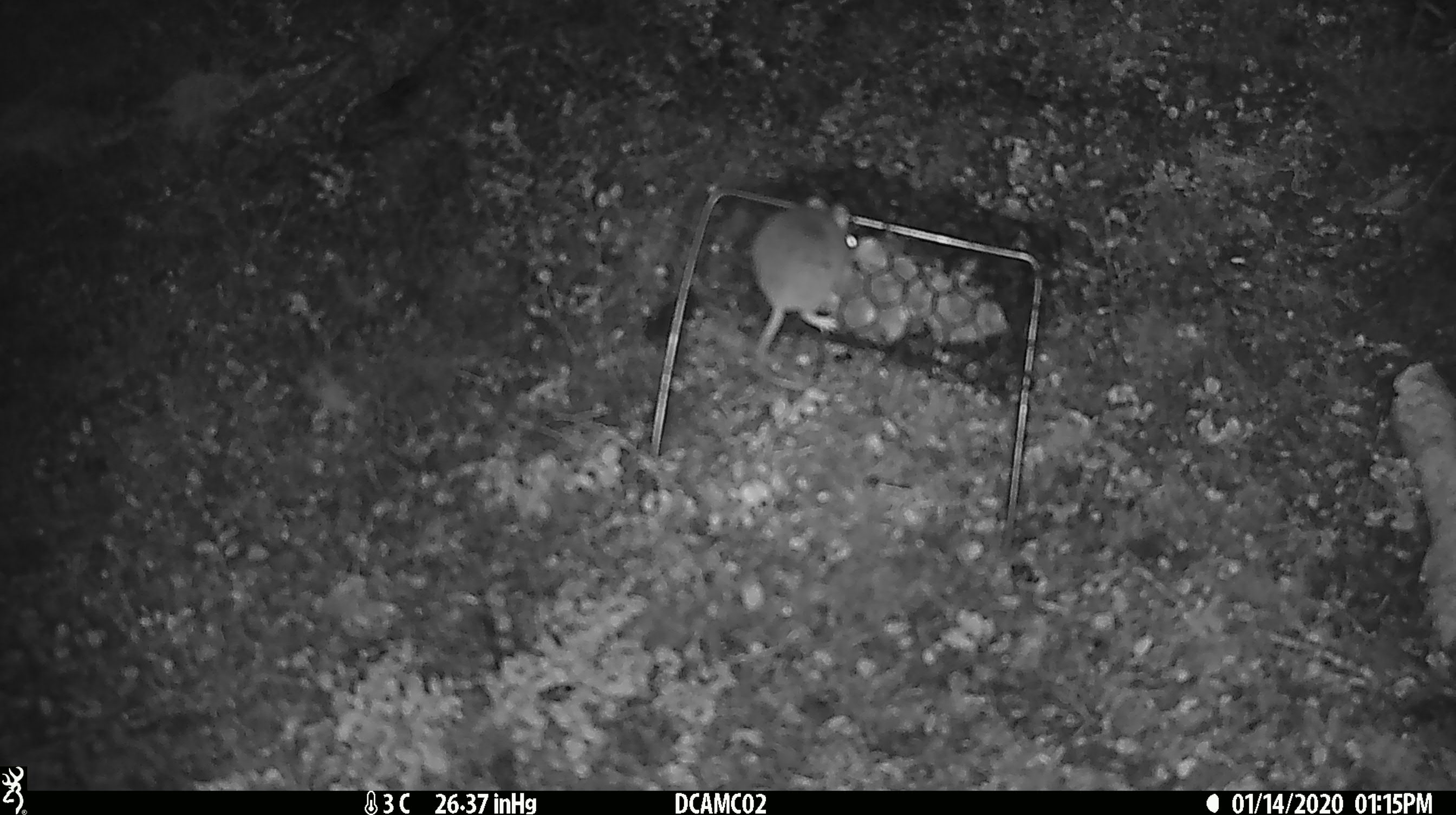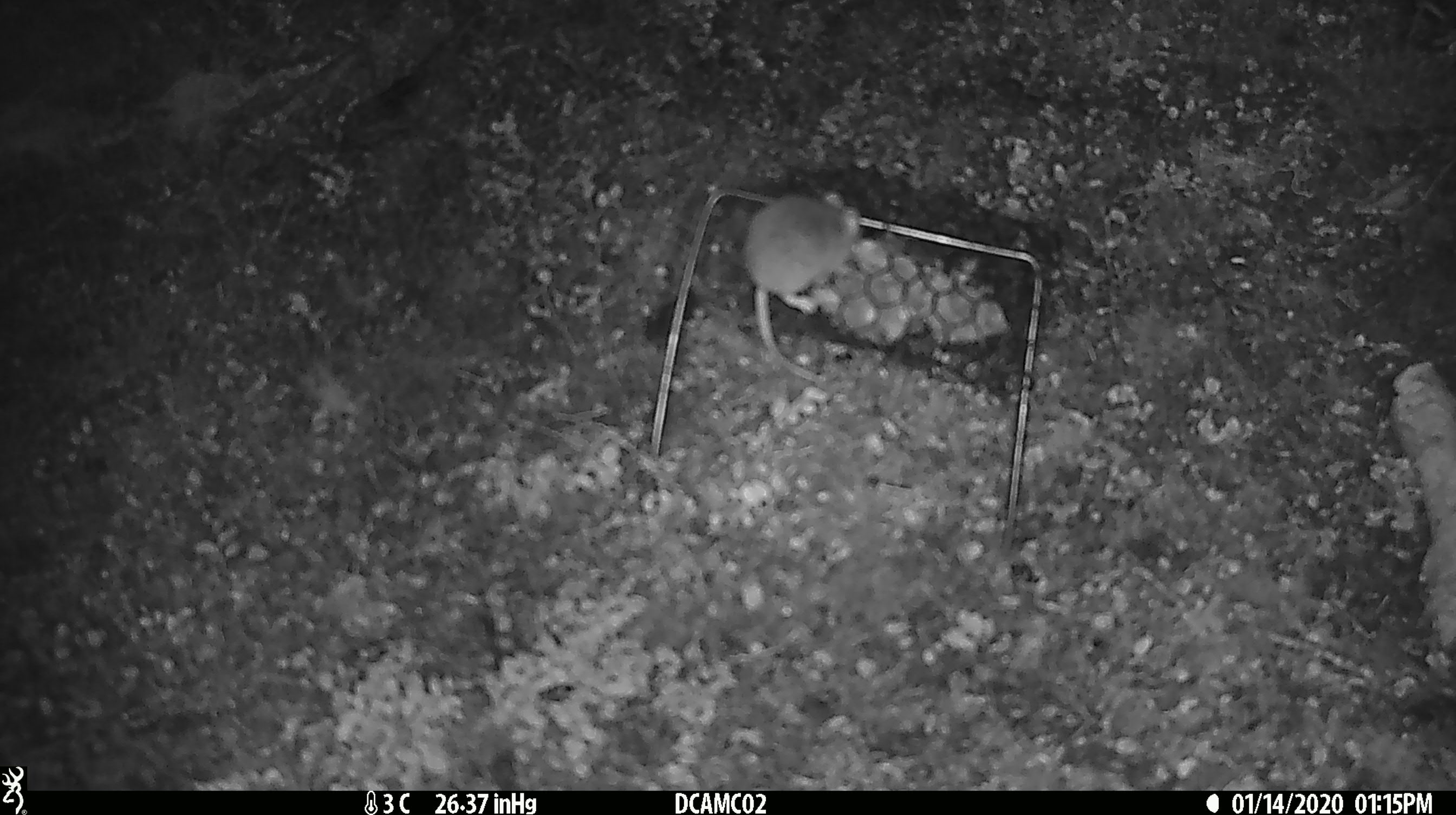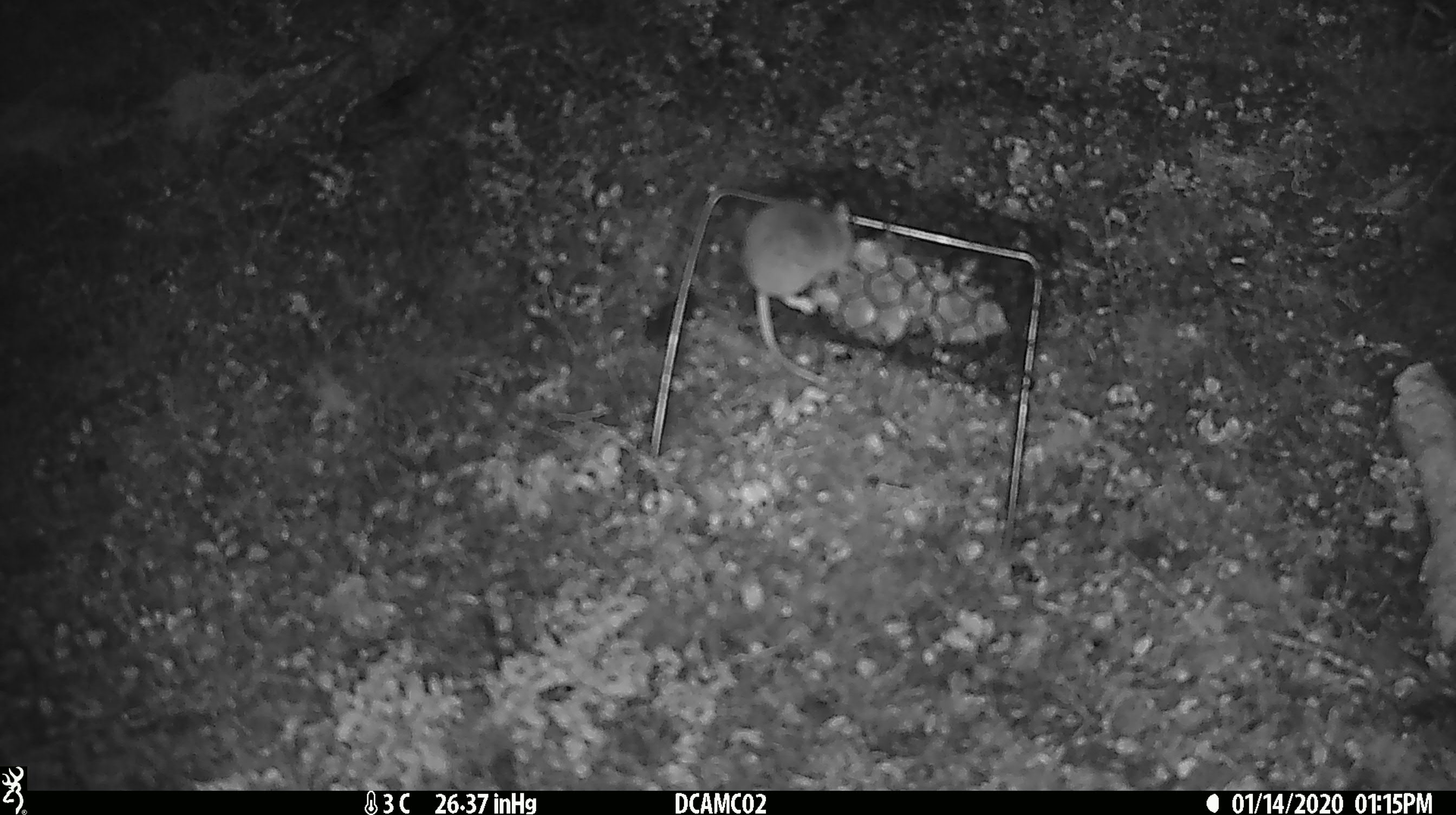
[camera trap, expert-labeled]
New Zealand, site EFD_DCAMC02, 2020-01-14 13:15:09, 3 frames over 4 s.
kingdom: Animalia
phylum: Chordata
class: Mammalia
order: Rodentia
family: Muridae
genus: Mus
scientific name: Mus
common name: mouse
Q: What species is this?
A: Mouse (Mus).